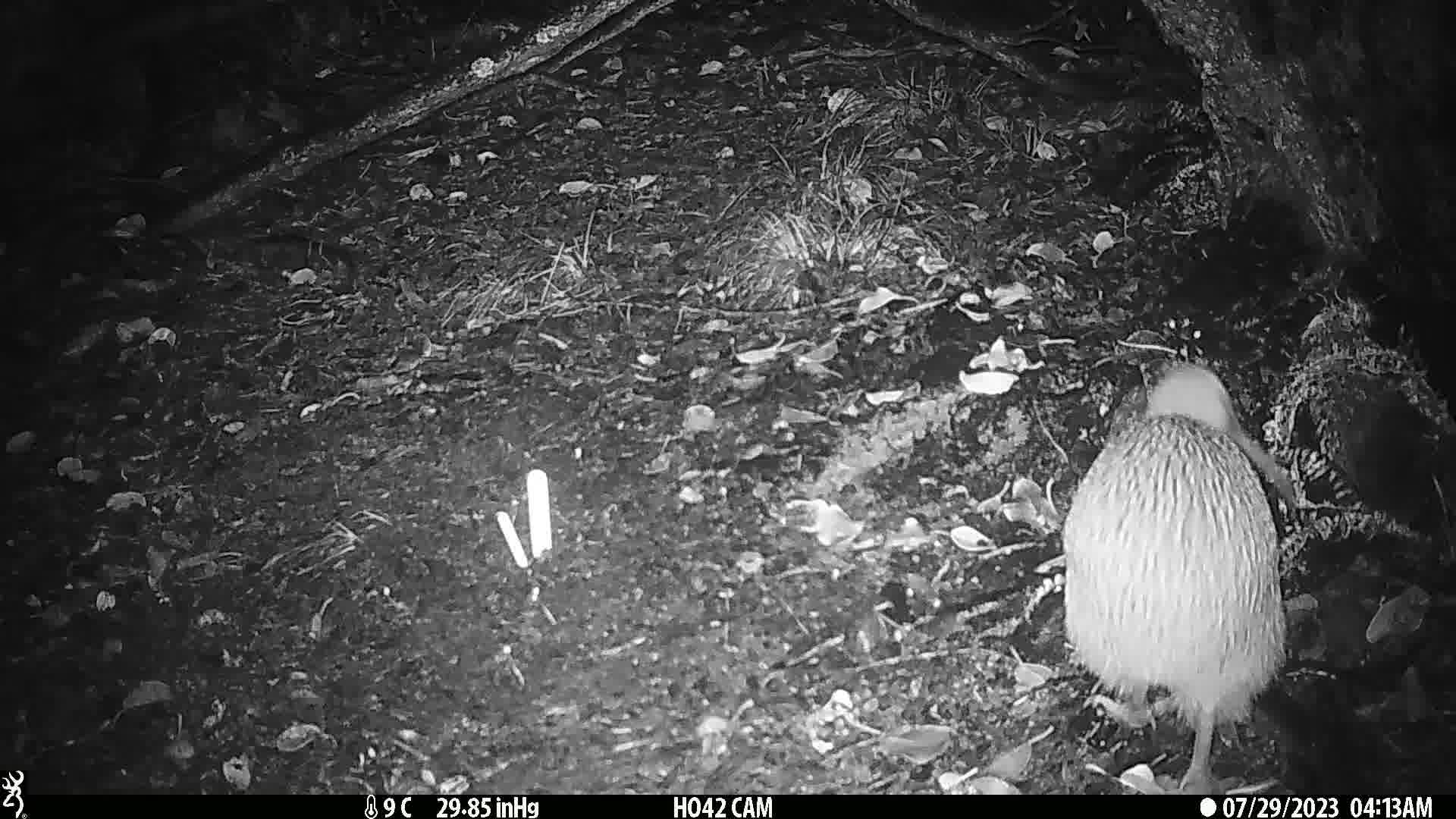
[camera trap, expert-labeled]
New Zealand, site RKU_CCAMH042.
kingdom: Animalia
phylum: Chordata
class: Aves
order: Apterygiformes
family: Apterygidae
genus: Apteryx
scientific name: Apteryx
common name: kiwi